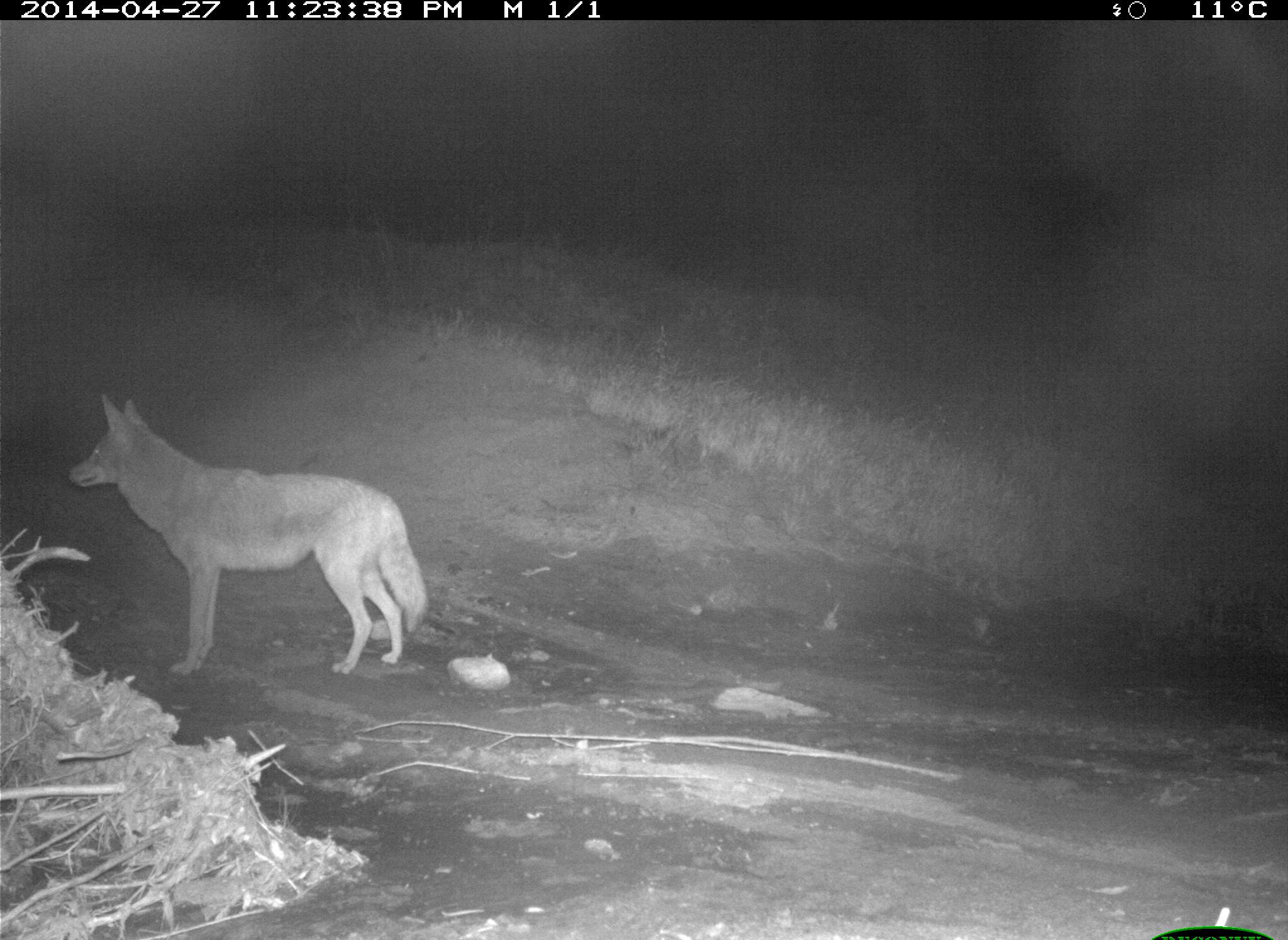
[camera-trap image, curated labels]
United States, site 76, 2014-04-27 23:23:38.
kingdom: Animalia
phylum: Chordata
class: Mammalia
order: Carnivora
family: Canidae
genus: Canis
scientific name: Canis latrans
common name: coyote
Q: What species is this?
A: Coyote (Canis latrans).